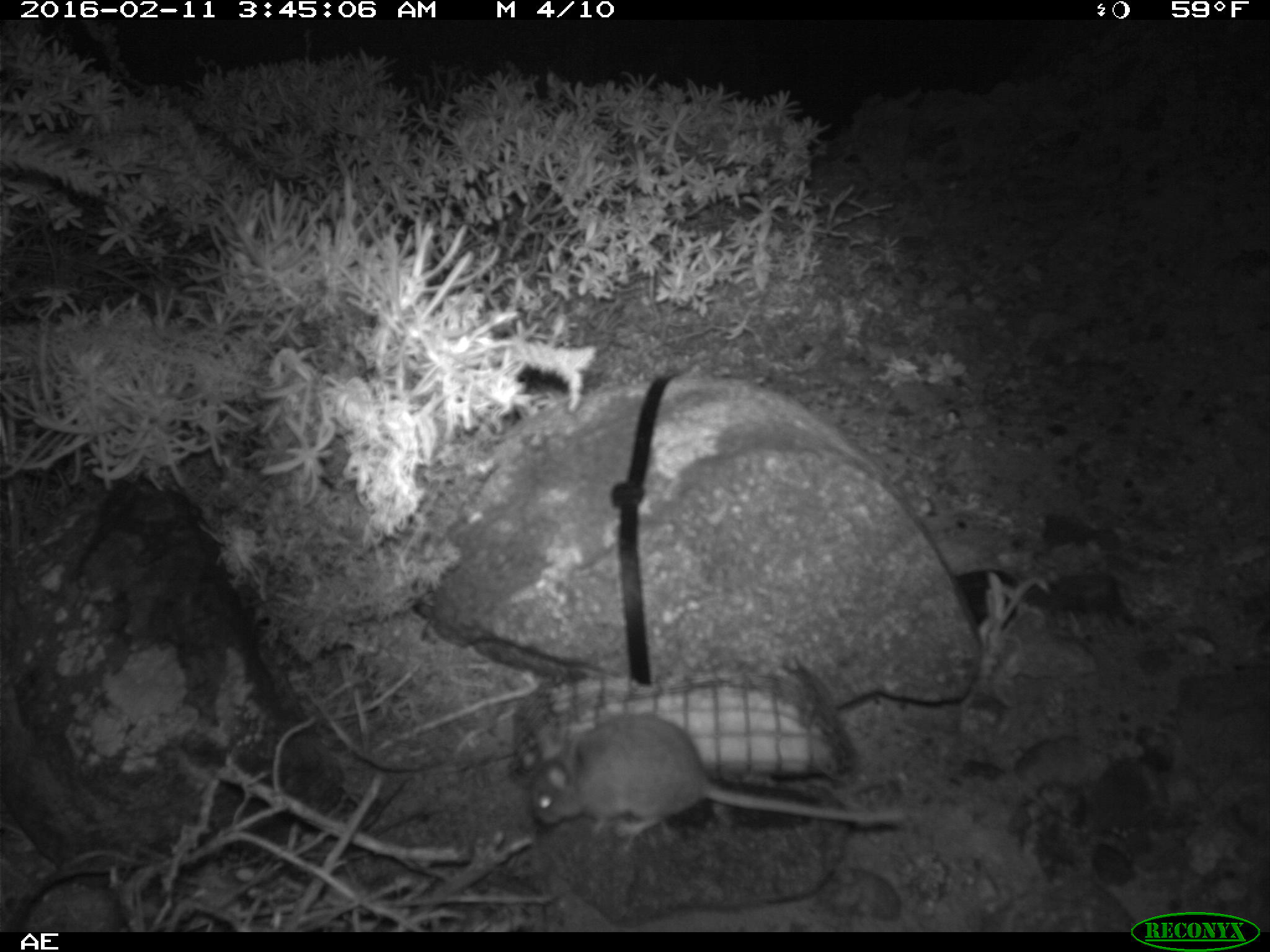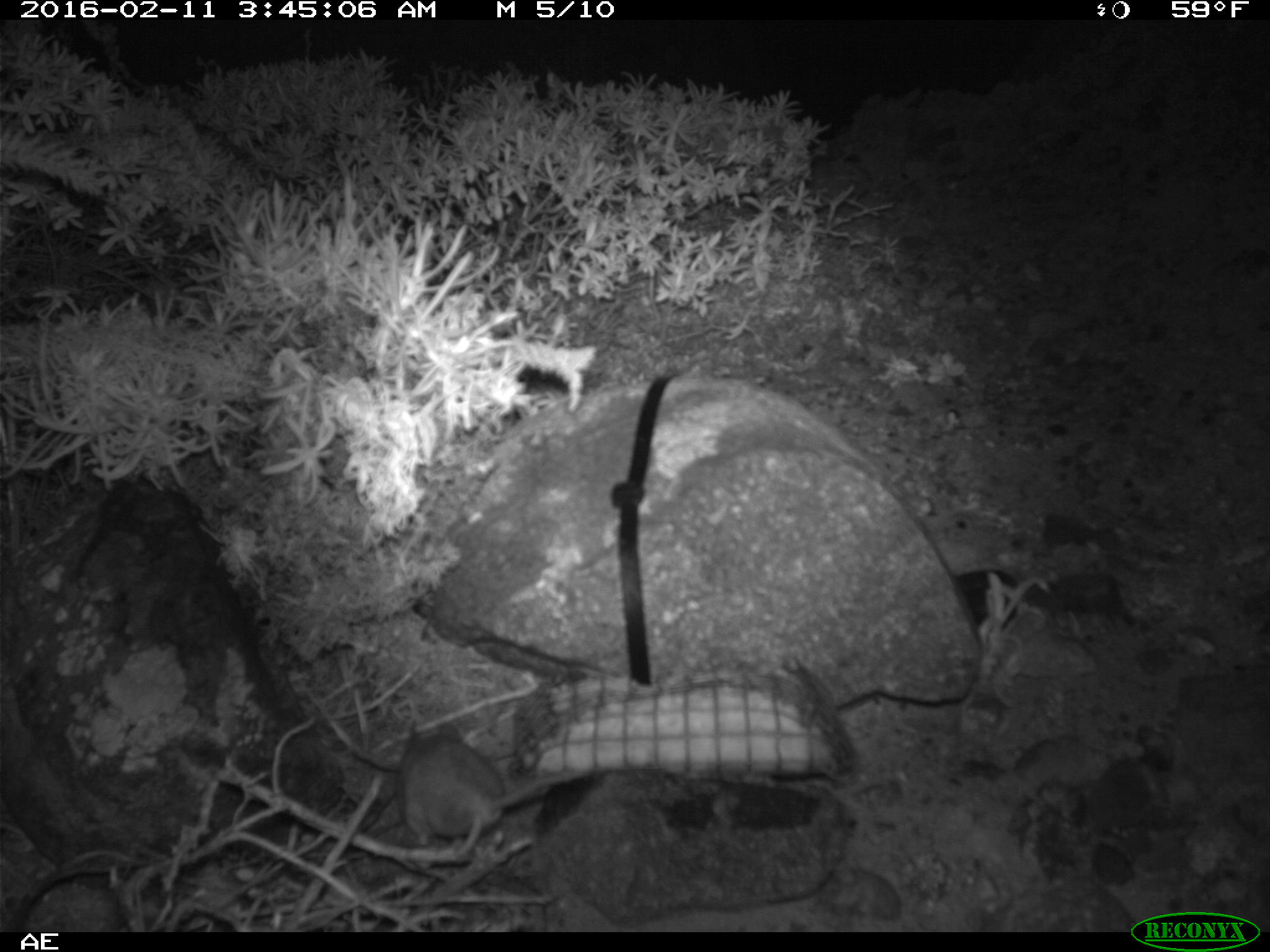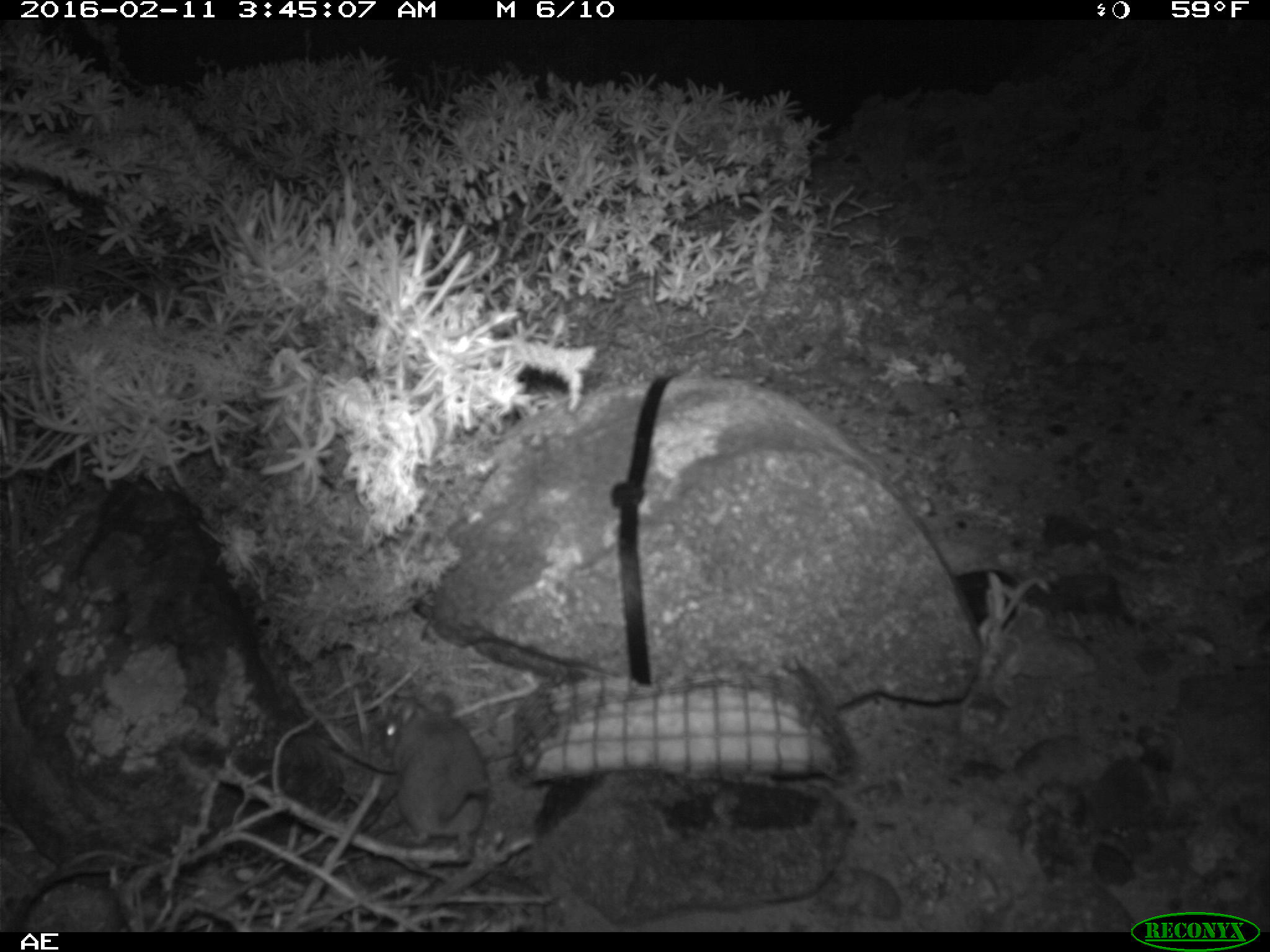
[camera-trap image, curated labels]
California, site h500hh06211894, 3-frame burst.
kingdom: Animalia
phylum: Chordata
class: Mammalia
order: Rodentia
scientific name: Rodentia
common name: rodent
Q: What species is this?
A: Rodent (Rodentia).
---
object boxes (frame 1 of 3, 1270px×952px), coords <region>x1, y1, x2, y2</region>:
rodent: <region>530, 714, 908, 840</region>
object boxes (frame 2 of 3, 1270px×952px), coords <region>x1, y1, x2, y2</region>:
rodent: <region>399, 719, 597, 857</region>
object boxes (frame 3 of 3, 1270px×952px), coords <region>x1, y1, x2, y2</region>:
rodent: <region>326, 693, 493, 862</region>